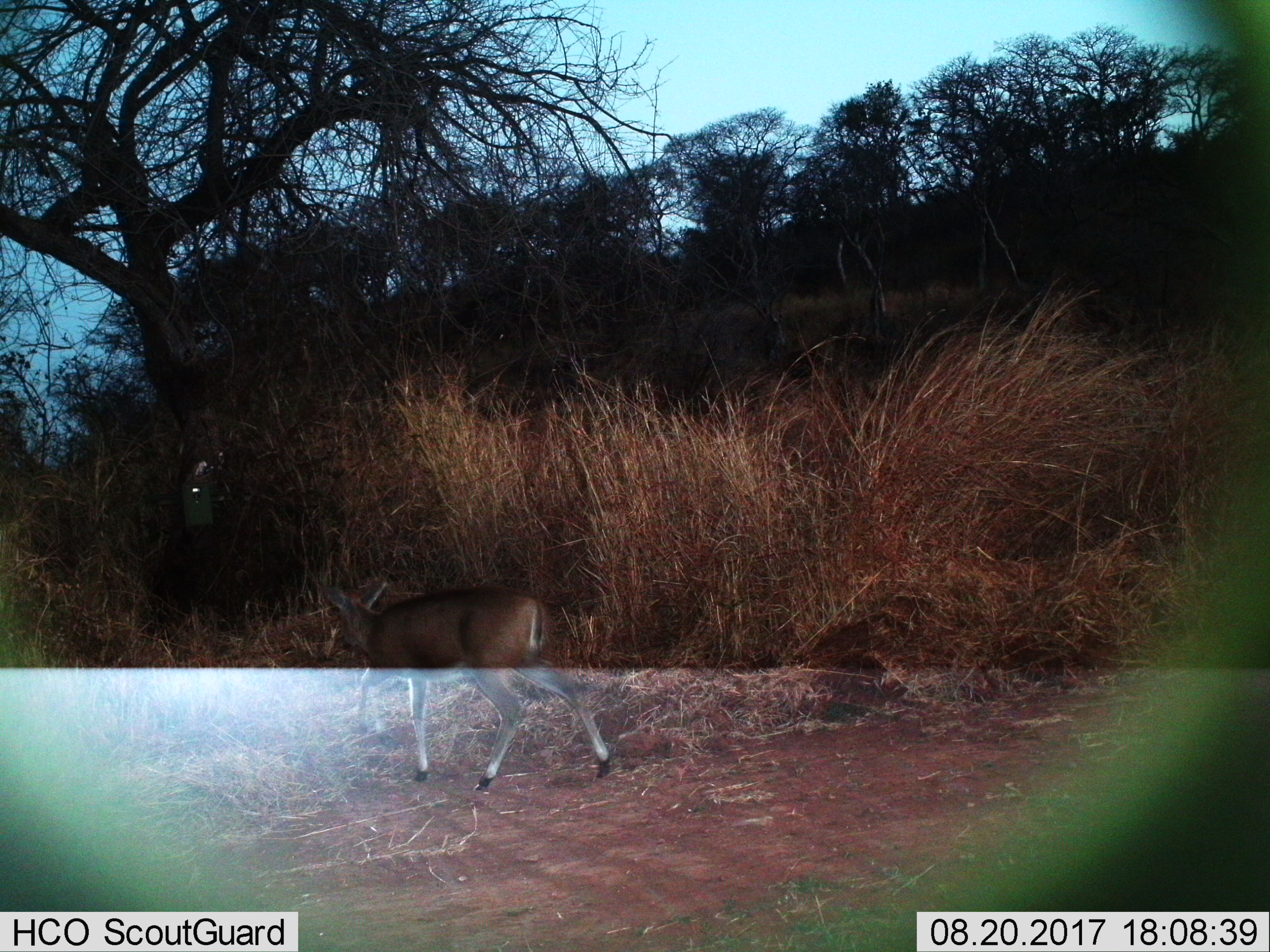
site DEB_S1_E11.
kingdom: Animalia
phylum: Chordata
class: Mammalia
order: Artiodactyla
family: Bovidae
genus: Sylvicapra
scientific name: Sylvicapra grimmia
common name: common duiker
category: duikercommongrey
Duikercommongrey (common duiker) (Sylvicapra grimmia), count 1. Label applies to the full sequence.